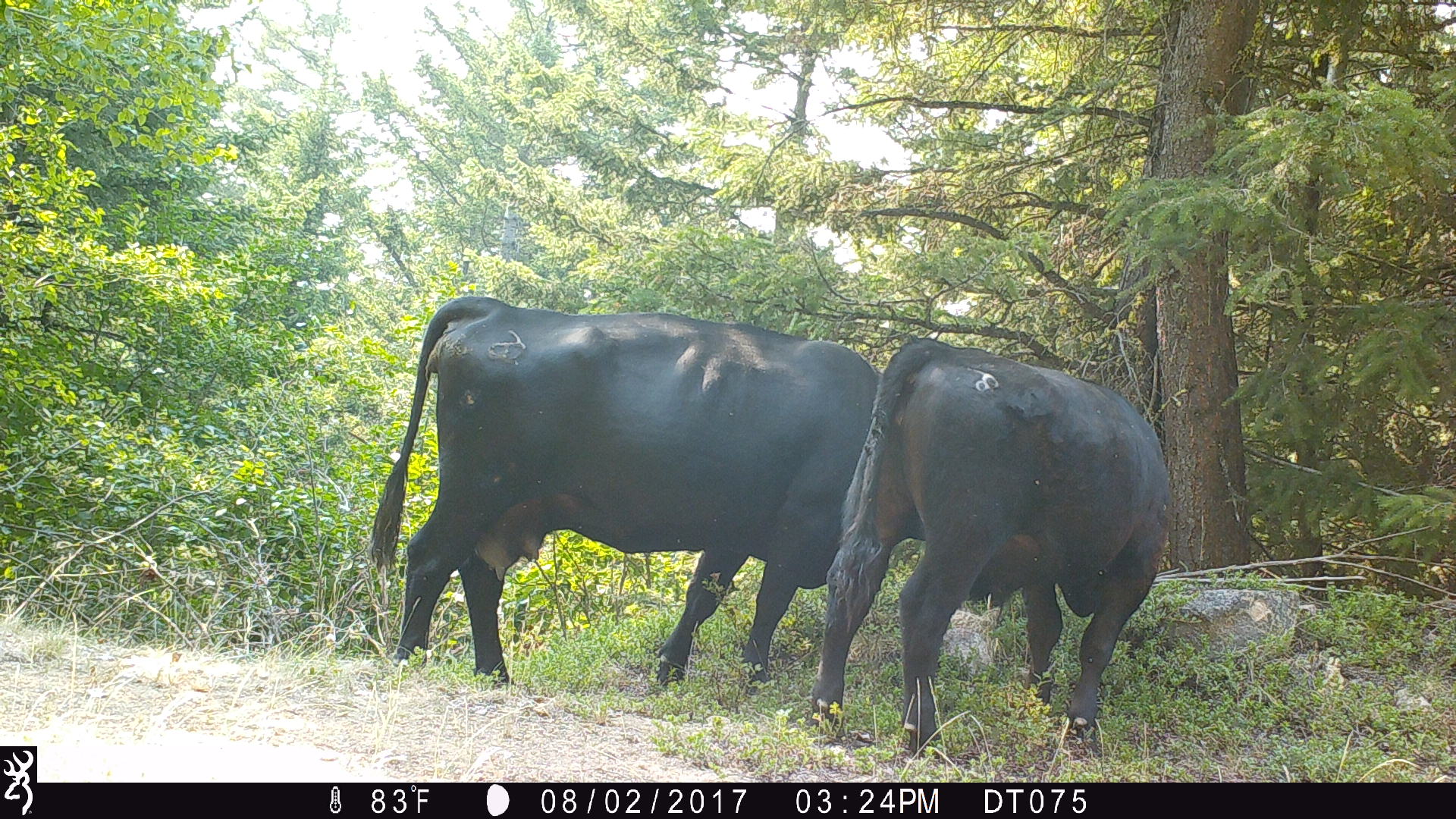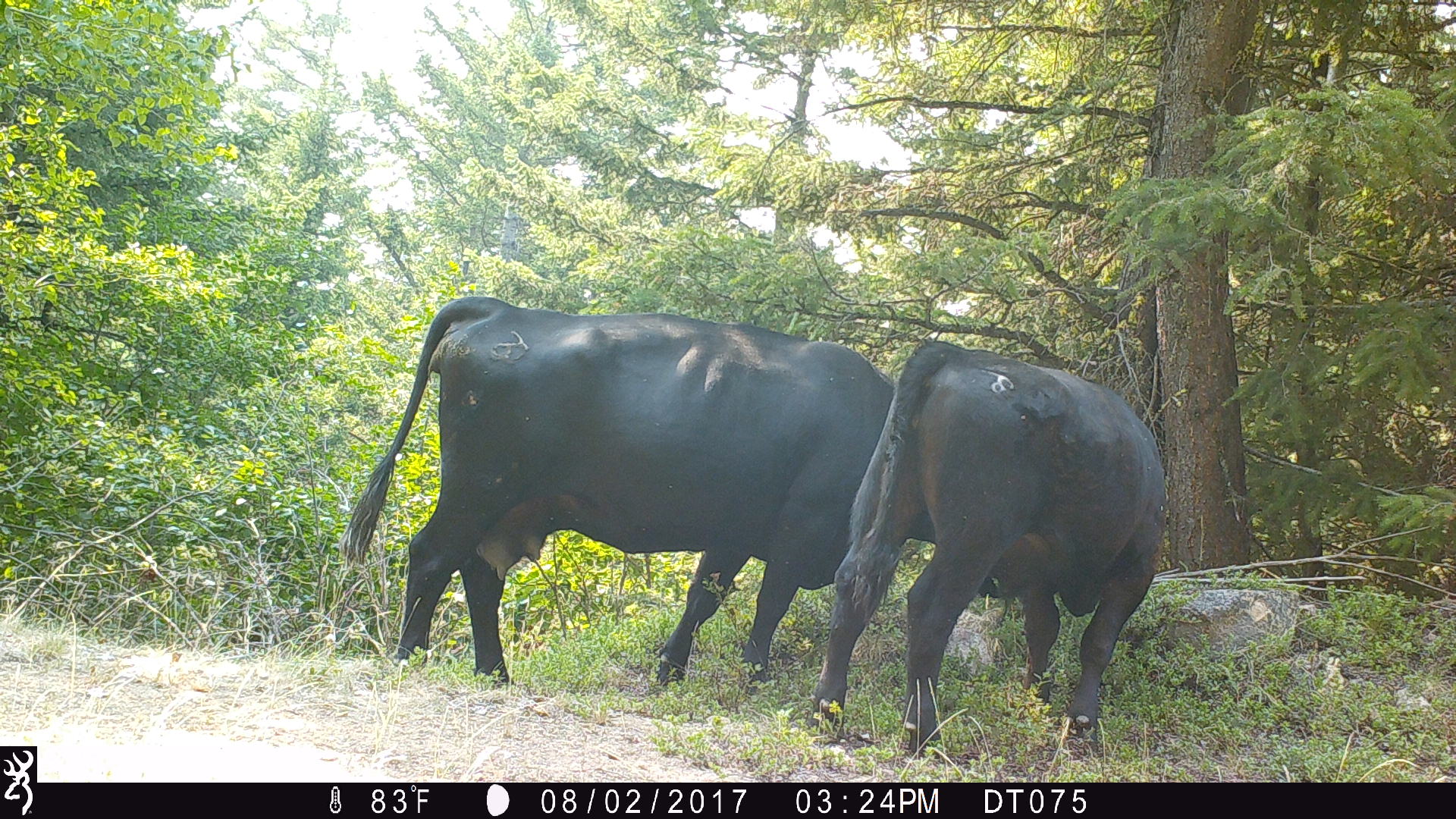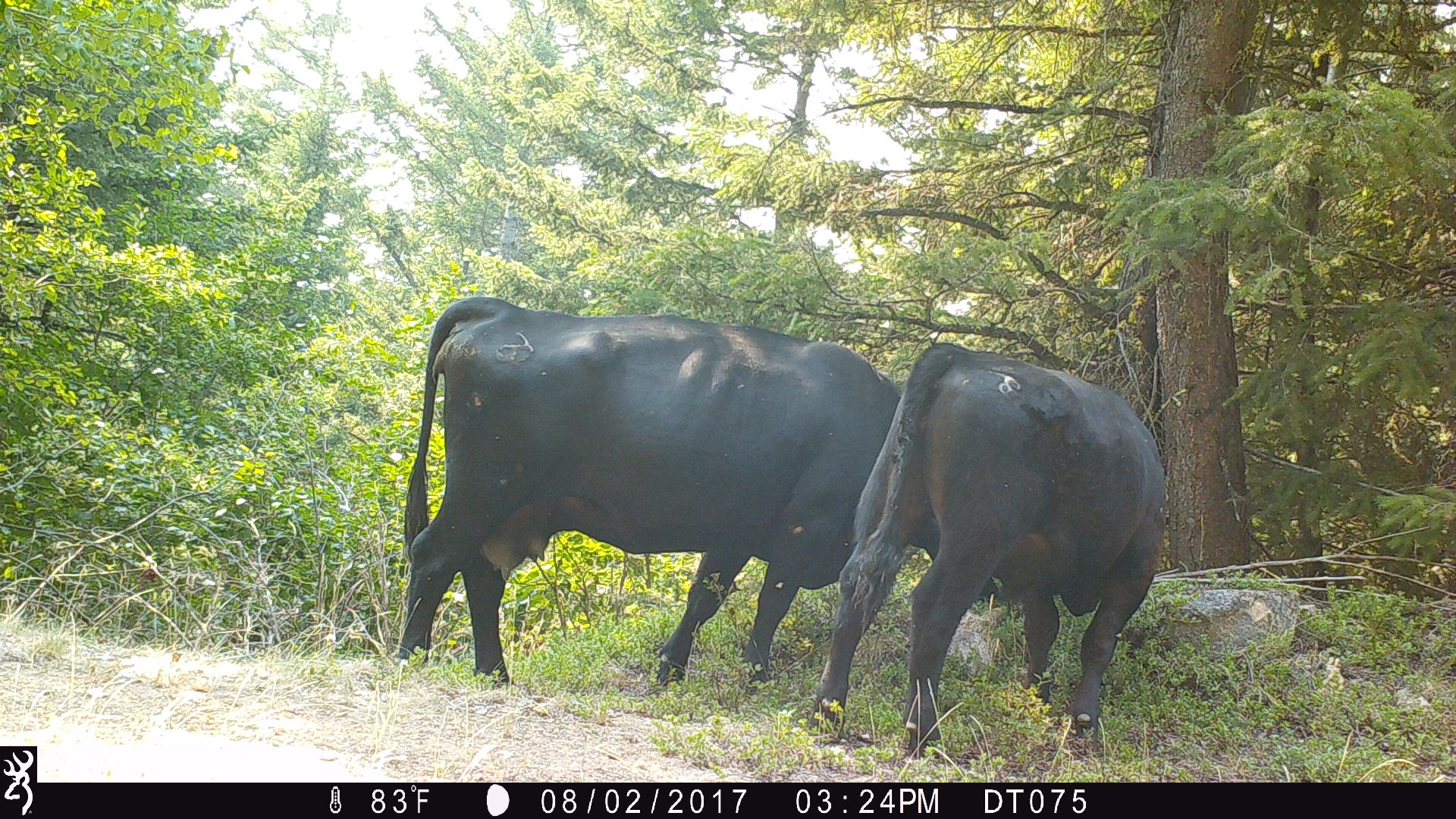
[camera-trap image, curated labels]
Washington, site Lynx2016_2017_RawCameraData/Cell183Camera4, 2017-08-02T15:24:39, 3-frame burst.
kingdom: Animalia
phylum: Chordata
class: Mammalia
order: Artiodactyla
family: Bovidae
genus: Bos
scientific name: Bos taurus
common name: domestic cattle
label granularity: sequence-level